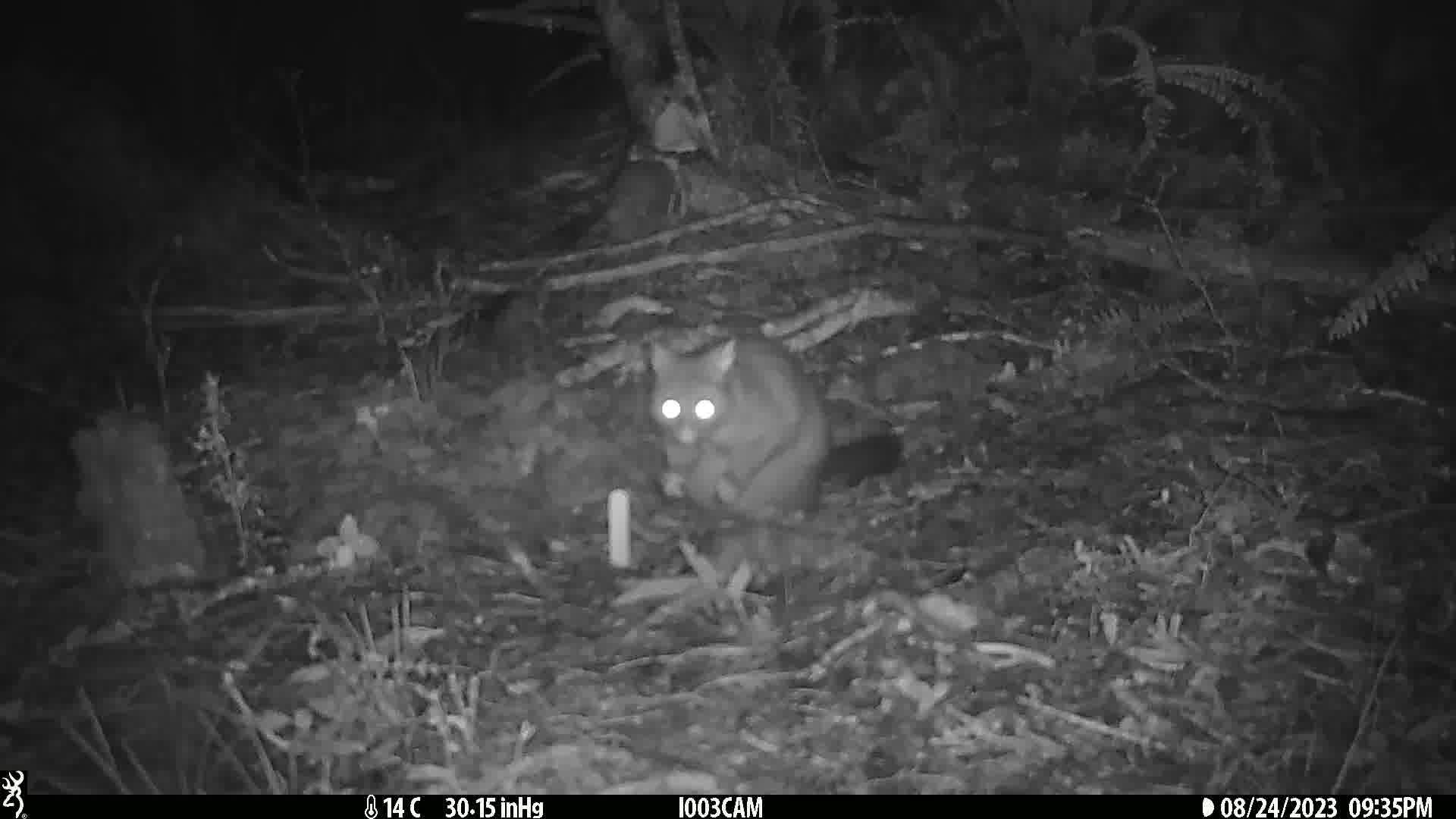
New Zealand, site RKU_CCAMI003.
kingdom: Animalia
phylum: Chordata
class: Mammalia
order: Diprotodontia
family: Phalangeridae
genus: Trichosurus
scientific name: Trichosurus vulpecula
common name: common brushtail possum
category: possum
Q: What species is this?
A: Possum (common brushtail possum) (Trichosurus vulpecula).